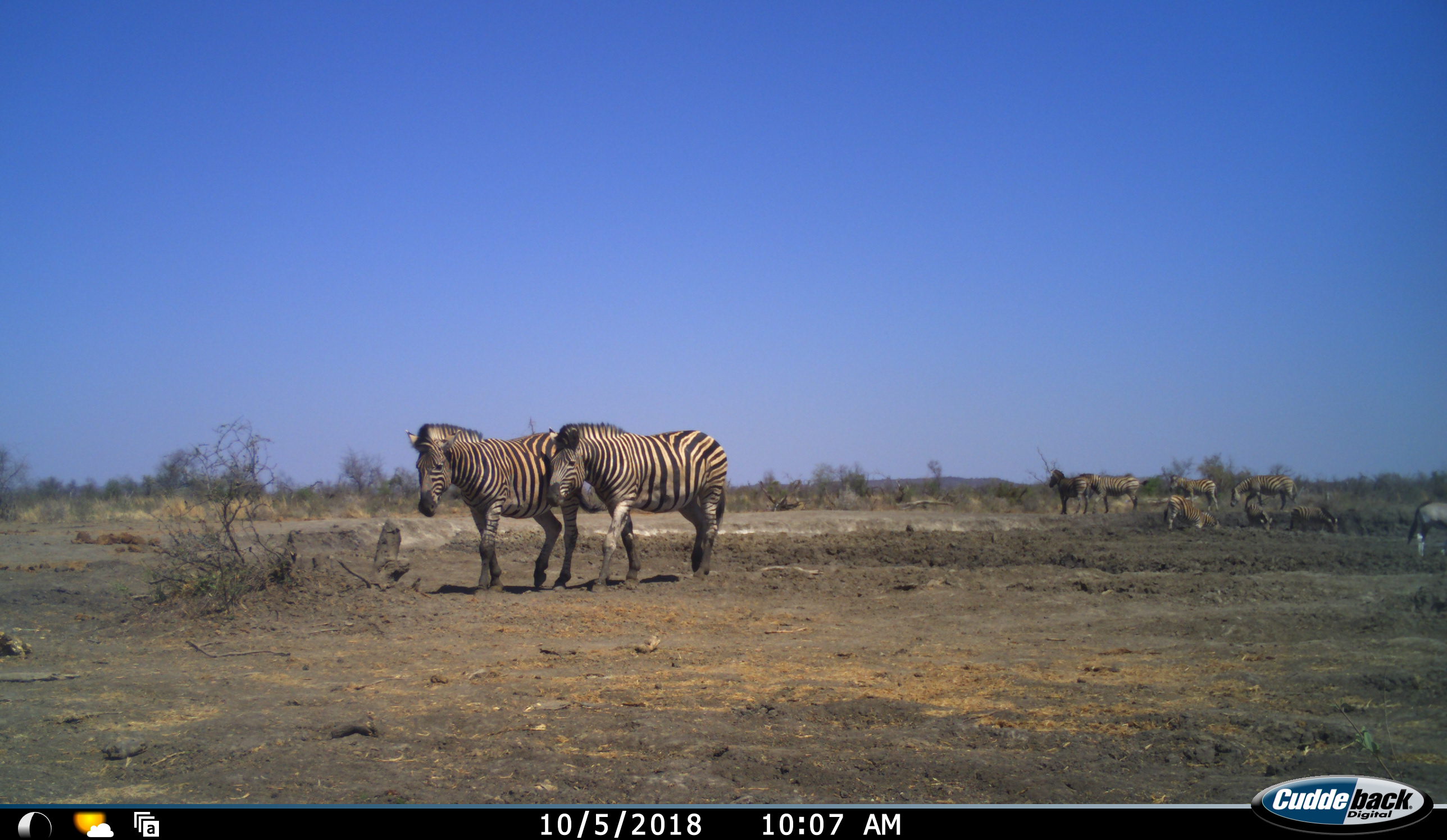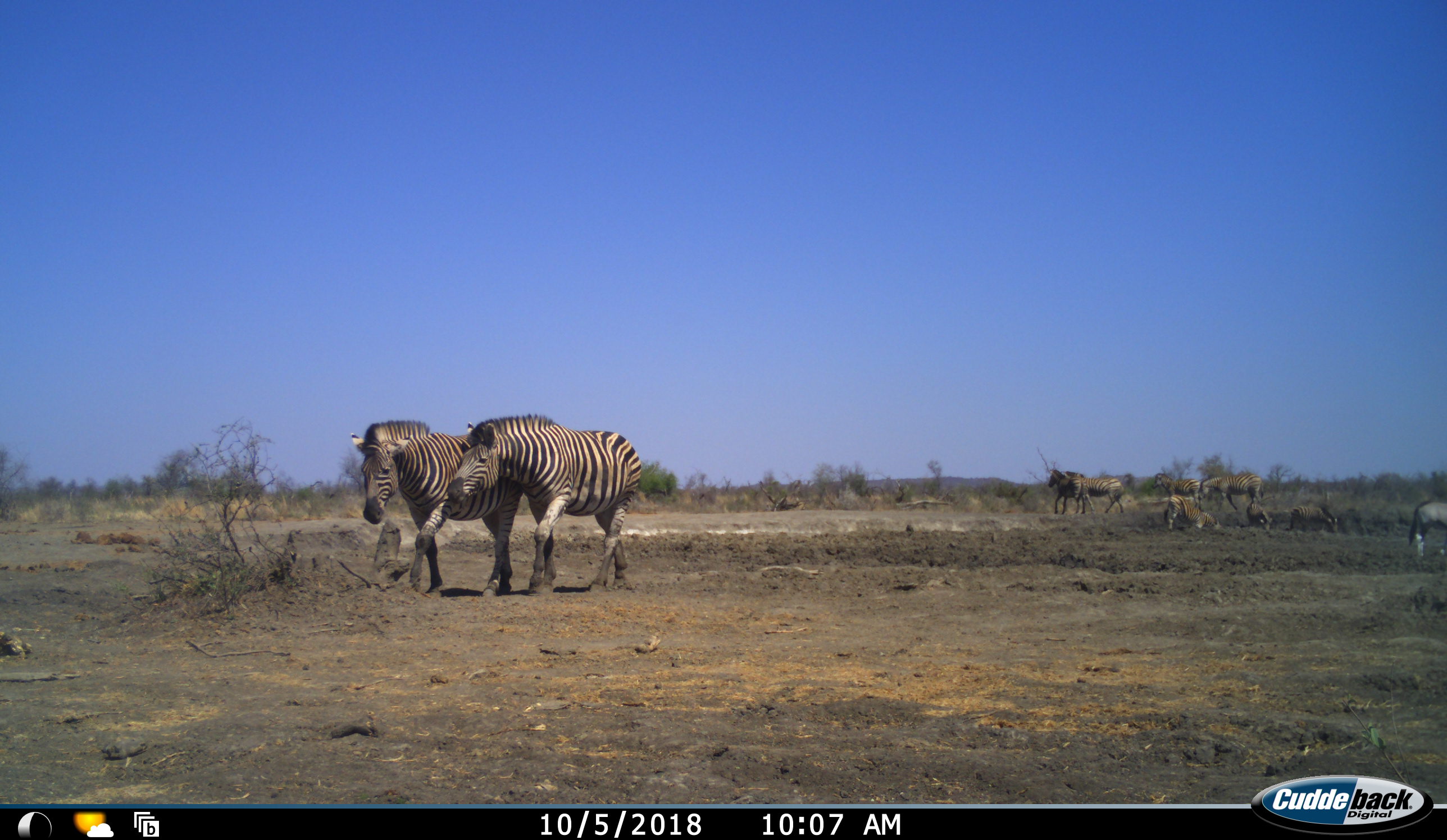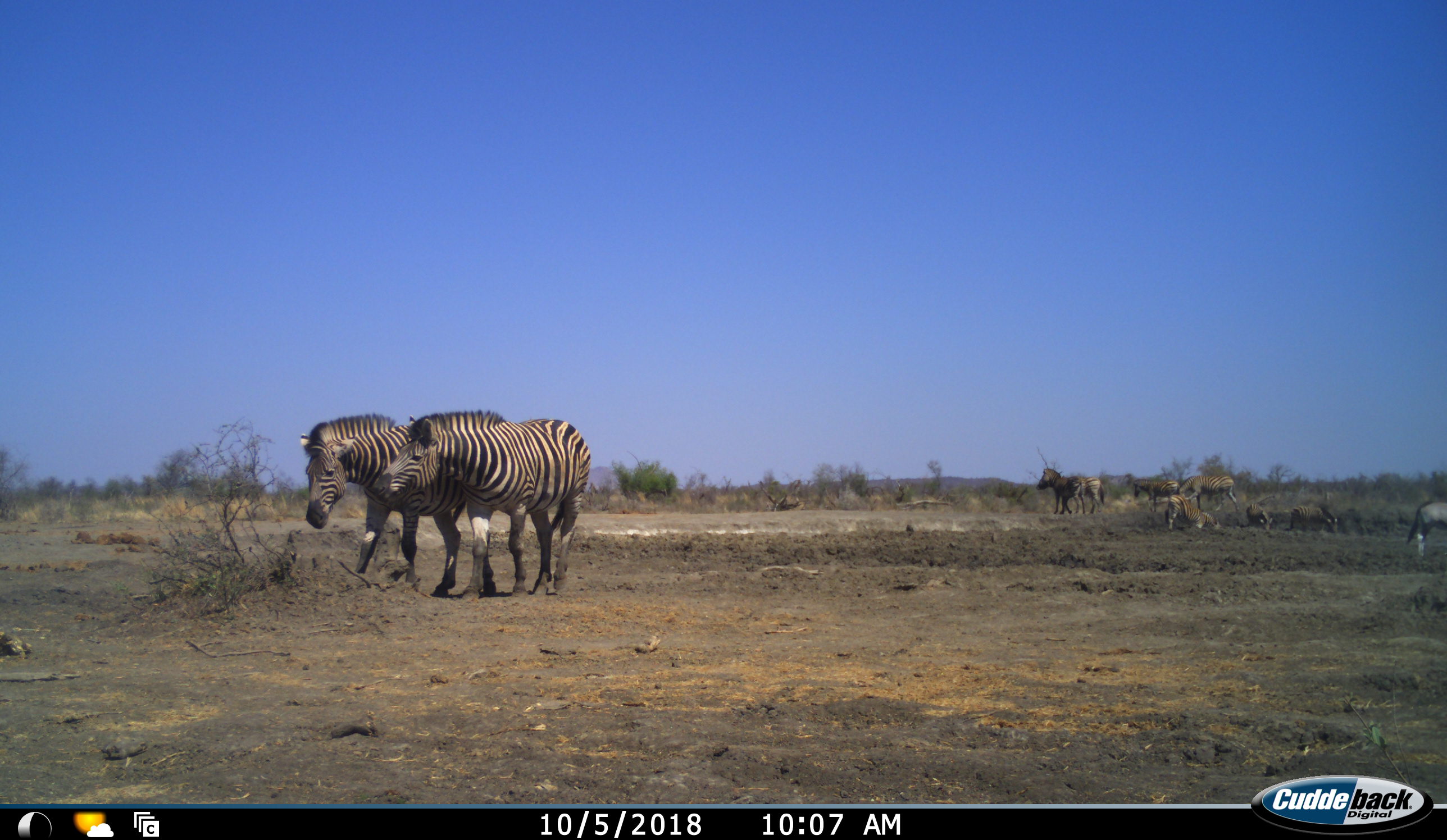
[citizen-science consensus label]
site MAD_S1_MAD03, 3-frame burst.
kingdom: Animalia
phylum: Chordata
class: Mammalia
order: Artiodactyla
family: Bovidae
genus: Oryx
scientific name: Oryx gazella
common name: gemsbok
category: oryx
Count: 1.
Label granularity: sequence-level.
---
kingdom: Animalia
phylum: Chordata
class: Mammalia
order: Perissodactyla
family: Equidae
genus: Equus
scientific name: Equus quagga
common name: plains zebra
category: zebraplains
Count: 9.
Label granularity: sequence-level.